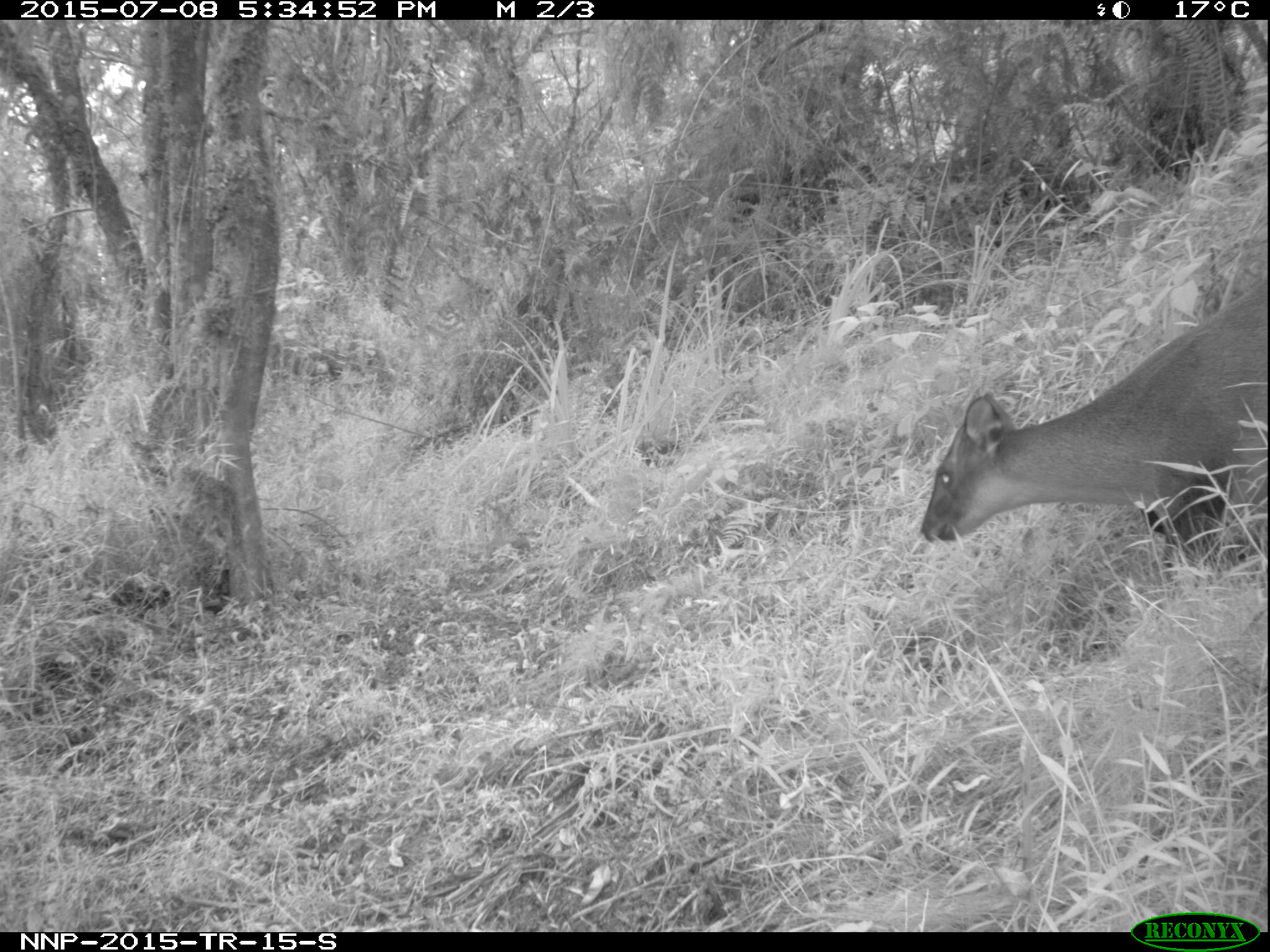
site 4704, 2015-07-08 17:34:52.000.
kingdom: Animalia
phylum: Chordata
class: Mammalia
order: Artiodactyla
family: Bovidae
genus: Cephalophus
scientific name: Cephalophus nigrifrons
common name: black-fronted duiker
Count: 1.